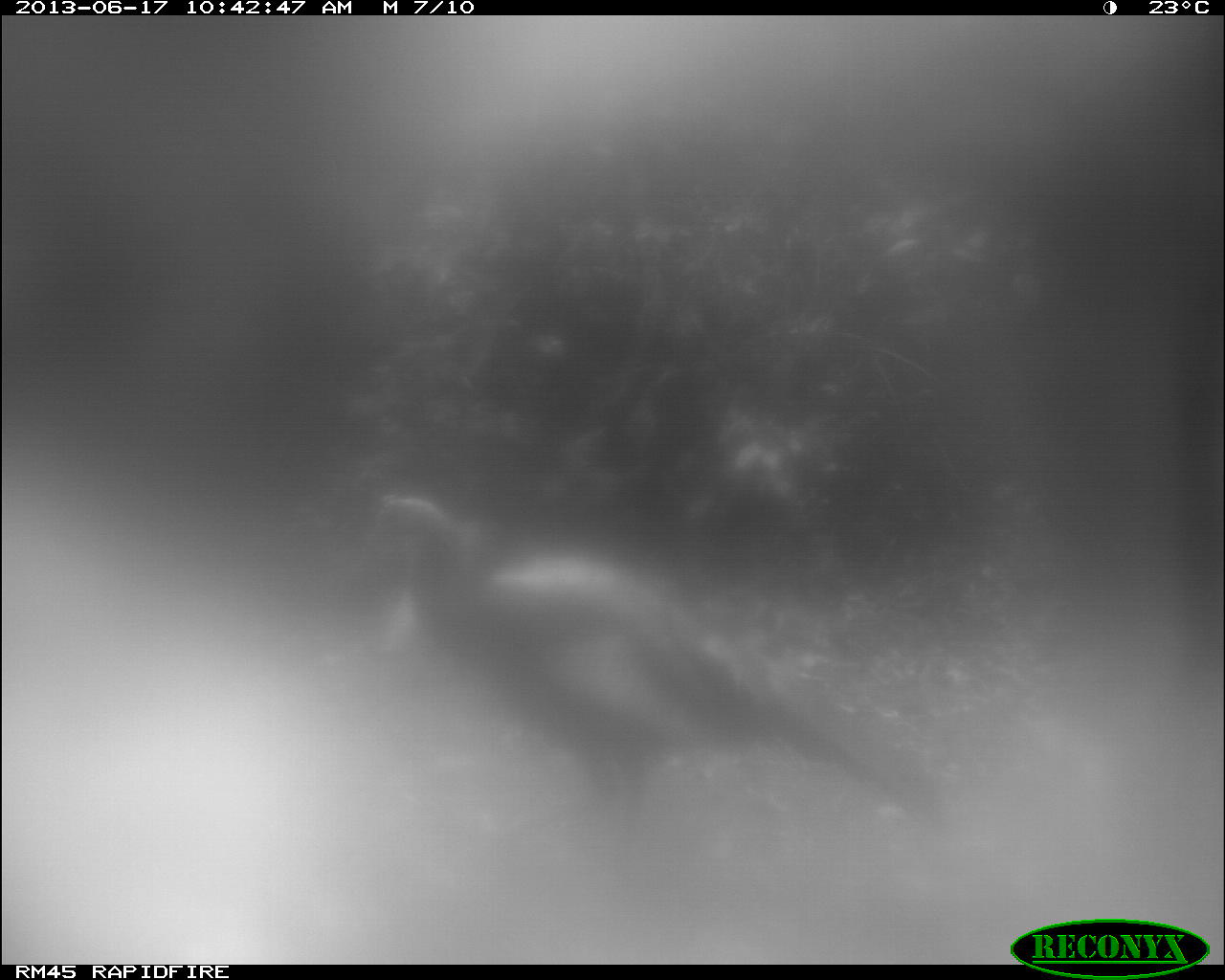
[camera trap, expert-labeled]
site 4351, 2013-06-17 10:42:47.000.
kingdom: Animalia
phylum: Chordata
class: Aves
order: Galliformes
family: Phasianidae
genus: Meleagris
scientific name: Meleagris ocellata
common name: ocellated turkey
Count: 1.